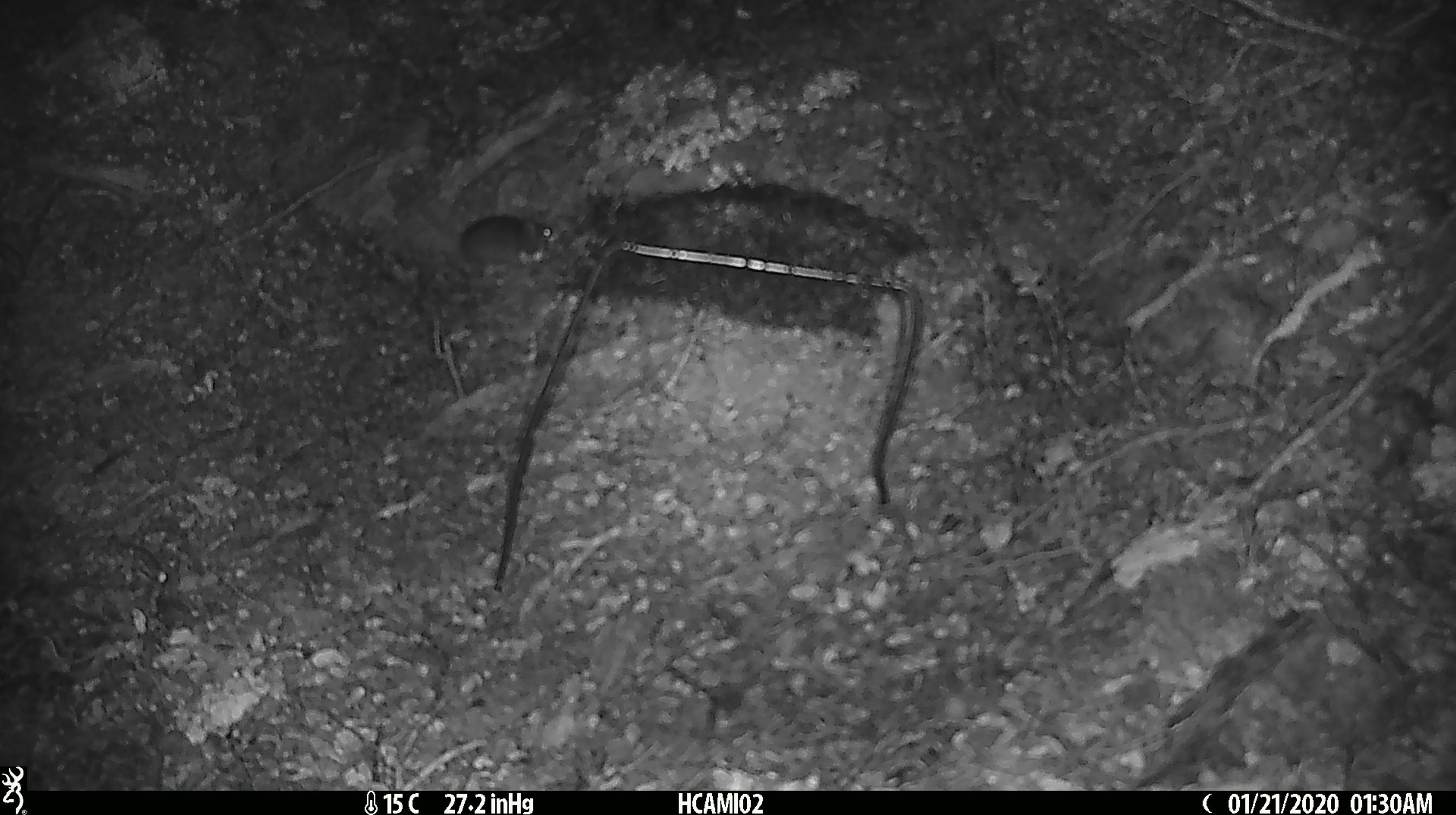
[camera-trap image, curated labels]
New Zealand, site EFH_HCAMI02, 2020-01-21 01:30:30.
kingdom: Animalia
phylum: Chordata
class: Mammalia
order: Rodentia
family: Muridae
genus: Mus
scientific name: Mus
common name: mouse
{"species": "mouse (Mus)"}